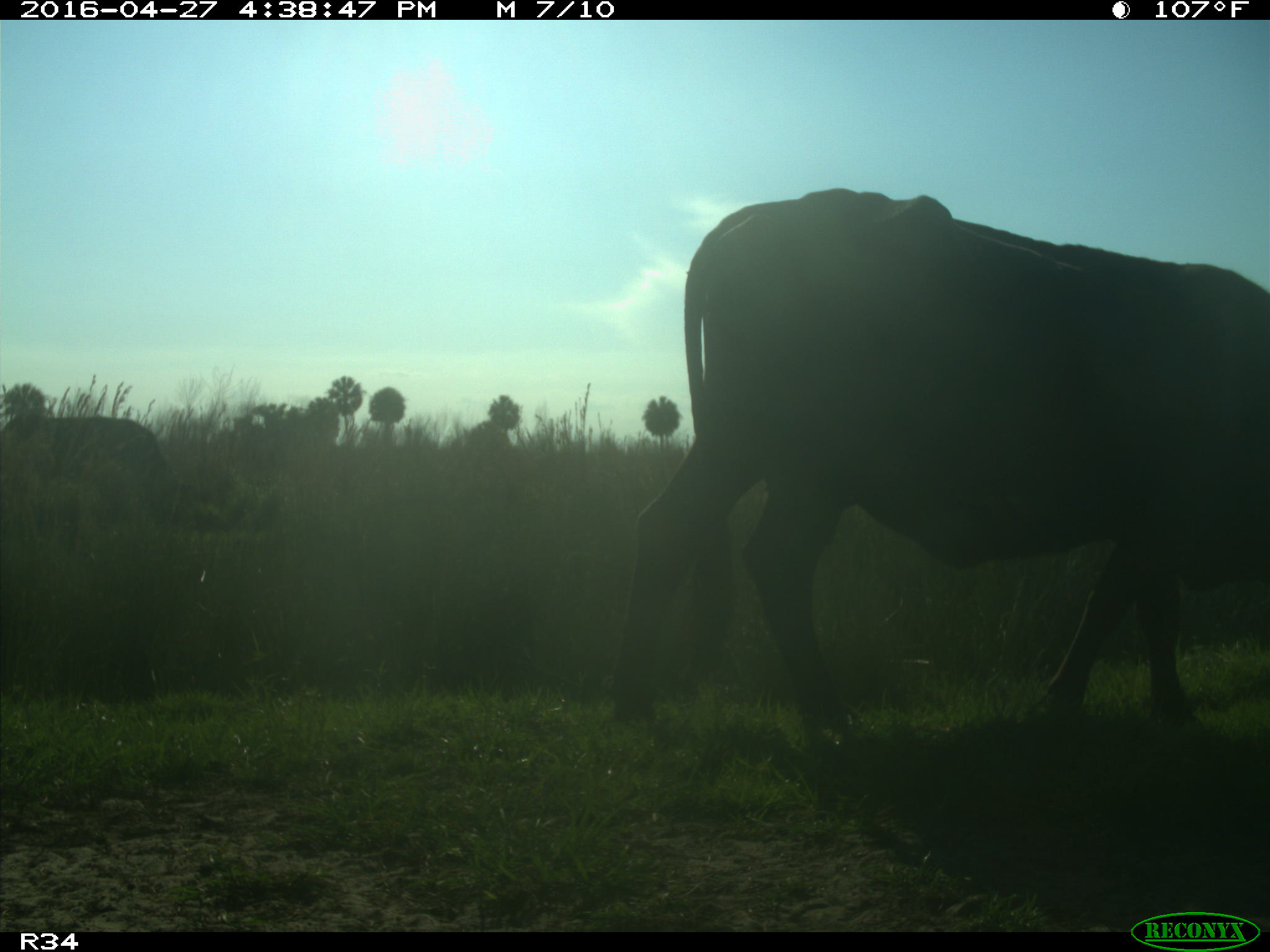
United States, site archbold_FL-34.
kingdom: Animalia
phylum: Chordata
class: Mammalia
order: Artiodactyla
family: Bovidae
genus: Bos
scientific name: Bos taurus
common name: domestic cow